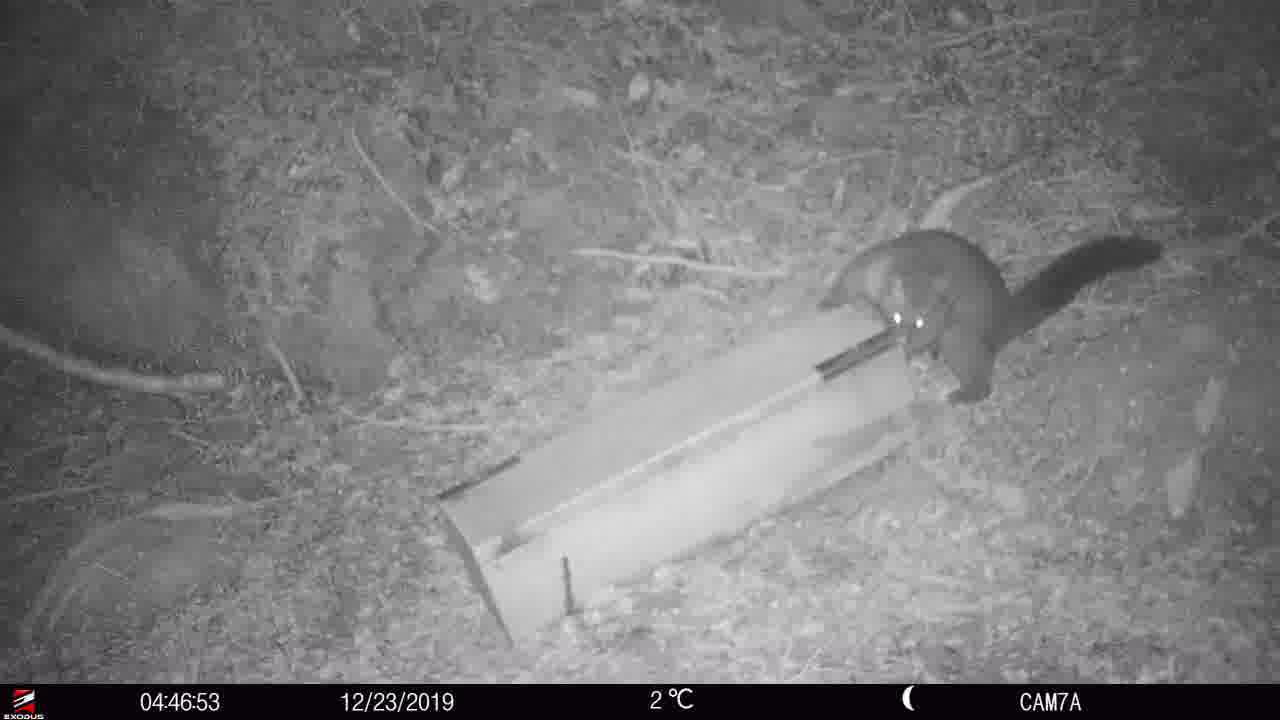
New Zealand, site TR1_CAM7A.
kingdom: Animalia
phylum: Chordata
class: Mammalia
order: Diprotodontia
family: Phalangeridae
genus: Trichosurus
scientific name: Trichosurus vulpecula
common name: common brushtail possum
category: possum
Possum (common brushtail possum) (Trichosurus vulpecula).